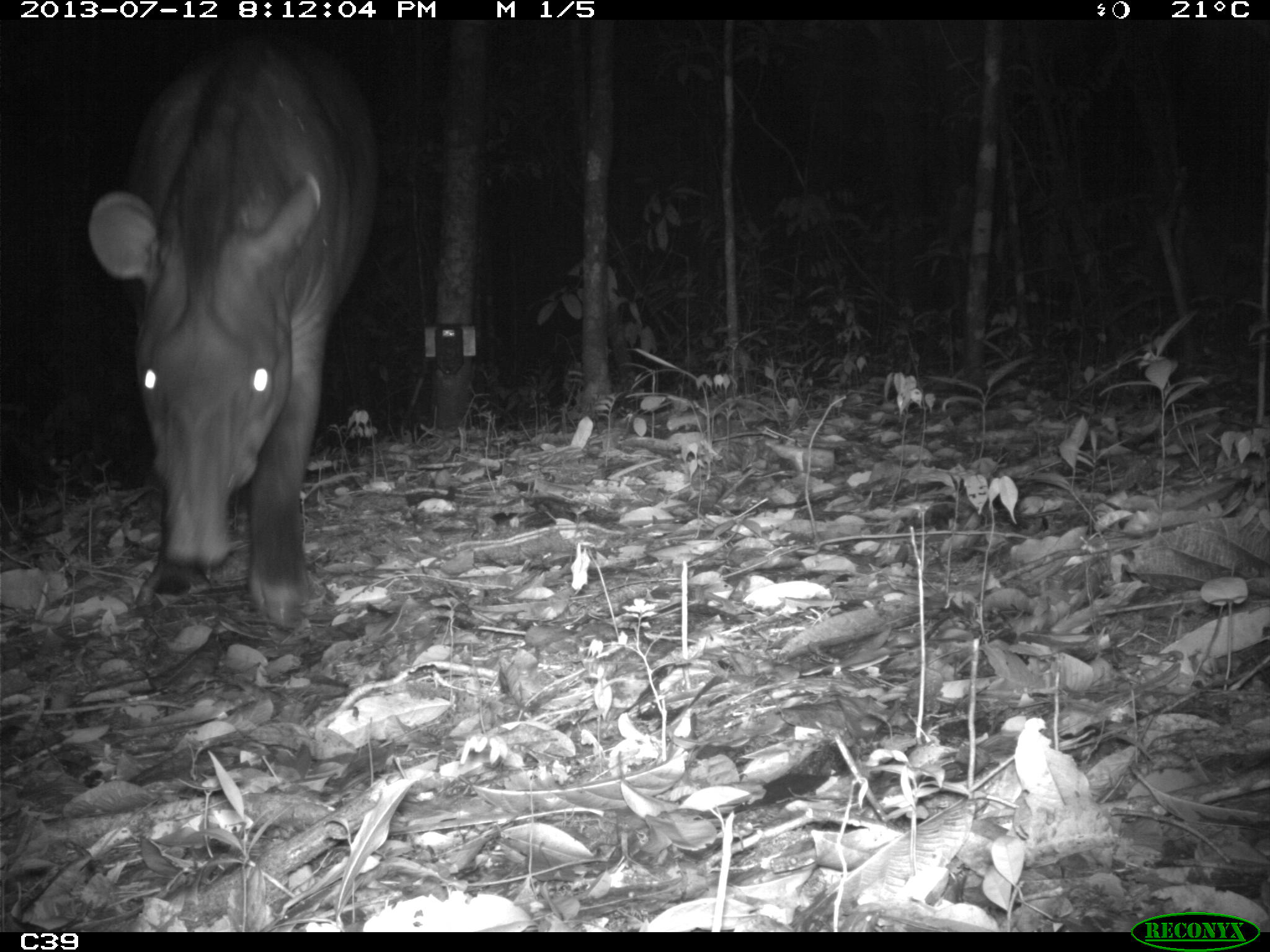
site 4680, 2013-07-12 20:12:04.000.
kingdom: Animalia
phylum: Chordata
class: Mammalia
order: Perissodactyla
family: Tapiridae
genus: Tapirus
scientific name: Tapirus terrestris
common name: south american tapir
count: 1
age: adult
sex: male